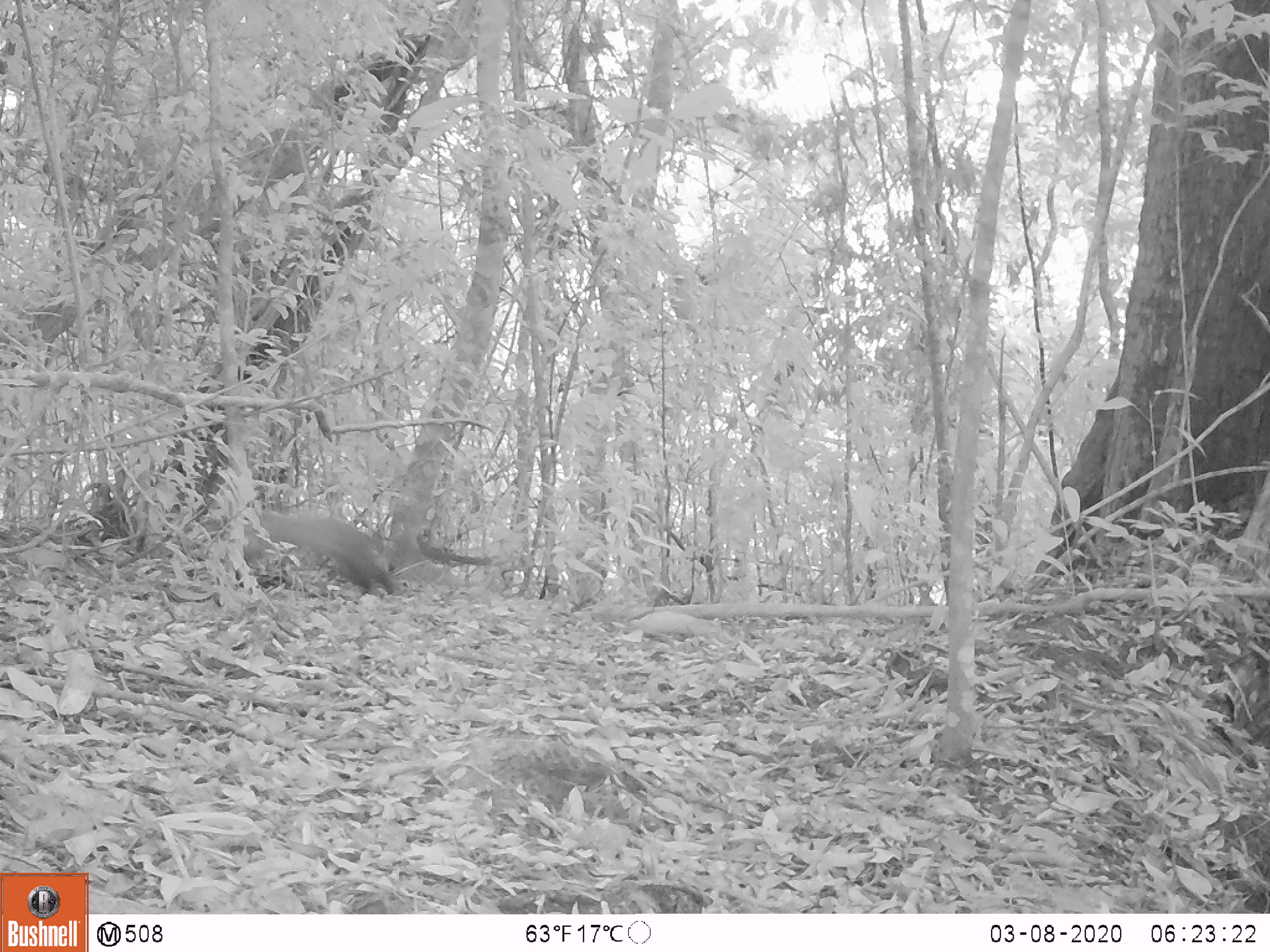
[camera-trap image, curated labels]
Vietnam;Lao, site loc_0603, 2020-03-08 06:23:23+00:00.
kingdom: Animalia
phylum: Chordata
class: Mammalia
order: Carnivora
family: Mustelidae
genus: Martes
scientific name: Martes flavigula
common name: yellow-throated marten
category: yellow throated marten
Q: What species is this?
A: Yellow throated marten (yellow-throated marten) (Martes flavigula).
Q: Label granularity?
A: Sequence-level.